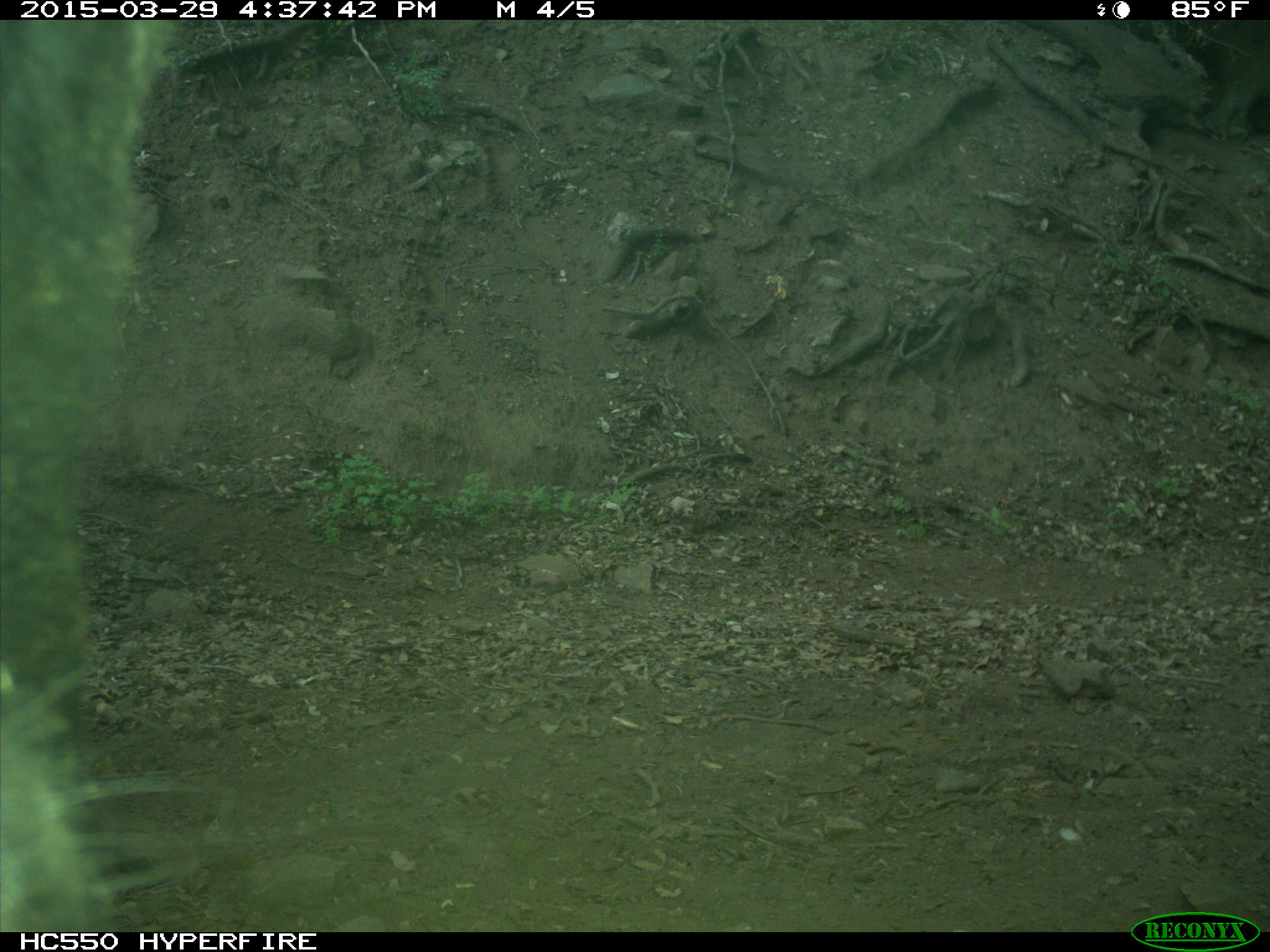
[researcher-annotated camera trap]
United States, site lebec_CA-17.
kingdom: Animalia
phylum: Chordata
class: Mammalia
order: Artiodactyla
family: Bovidae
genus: Bos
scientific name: Bos taurus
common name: domestic cow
Bos taurus (domestic cow).